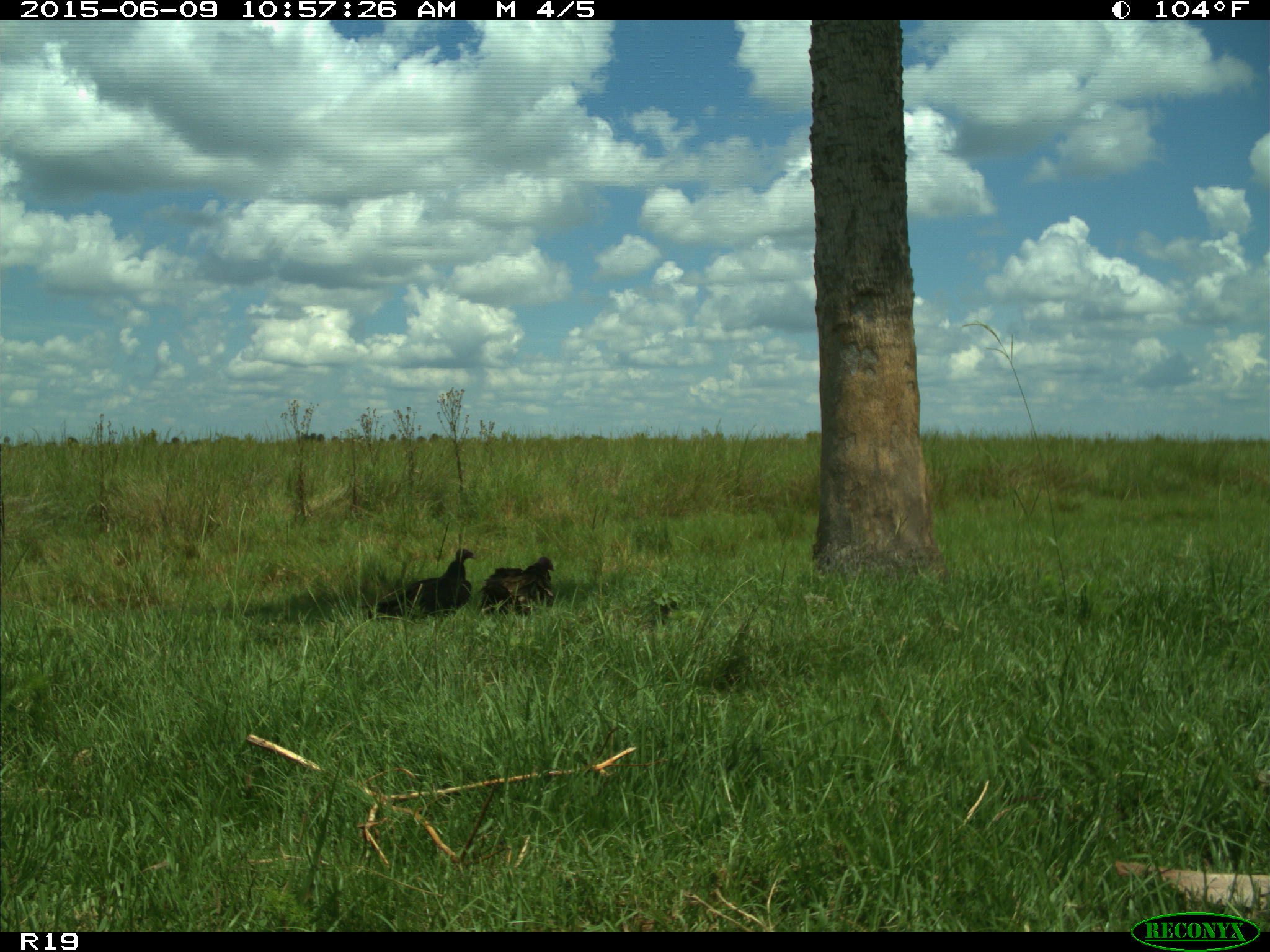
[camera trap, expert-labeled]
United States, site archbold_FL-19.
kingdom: Animalia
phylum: Chordata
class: Aves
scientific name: Aves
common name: birds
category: unidentified bird